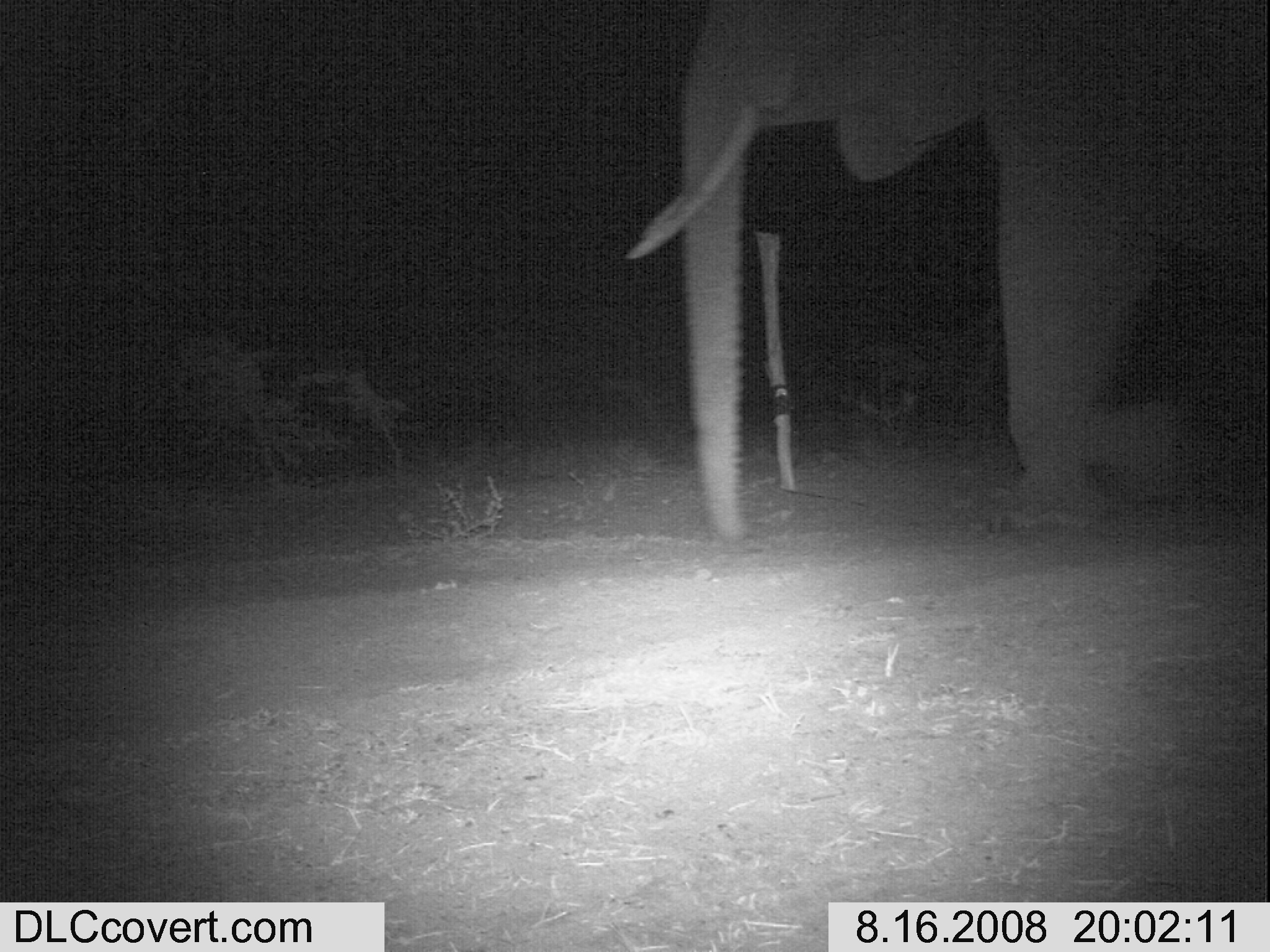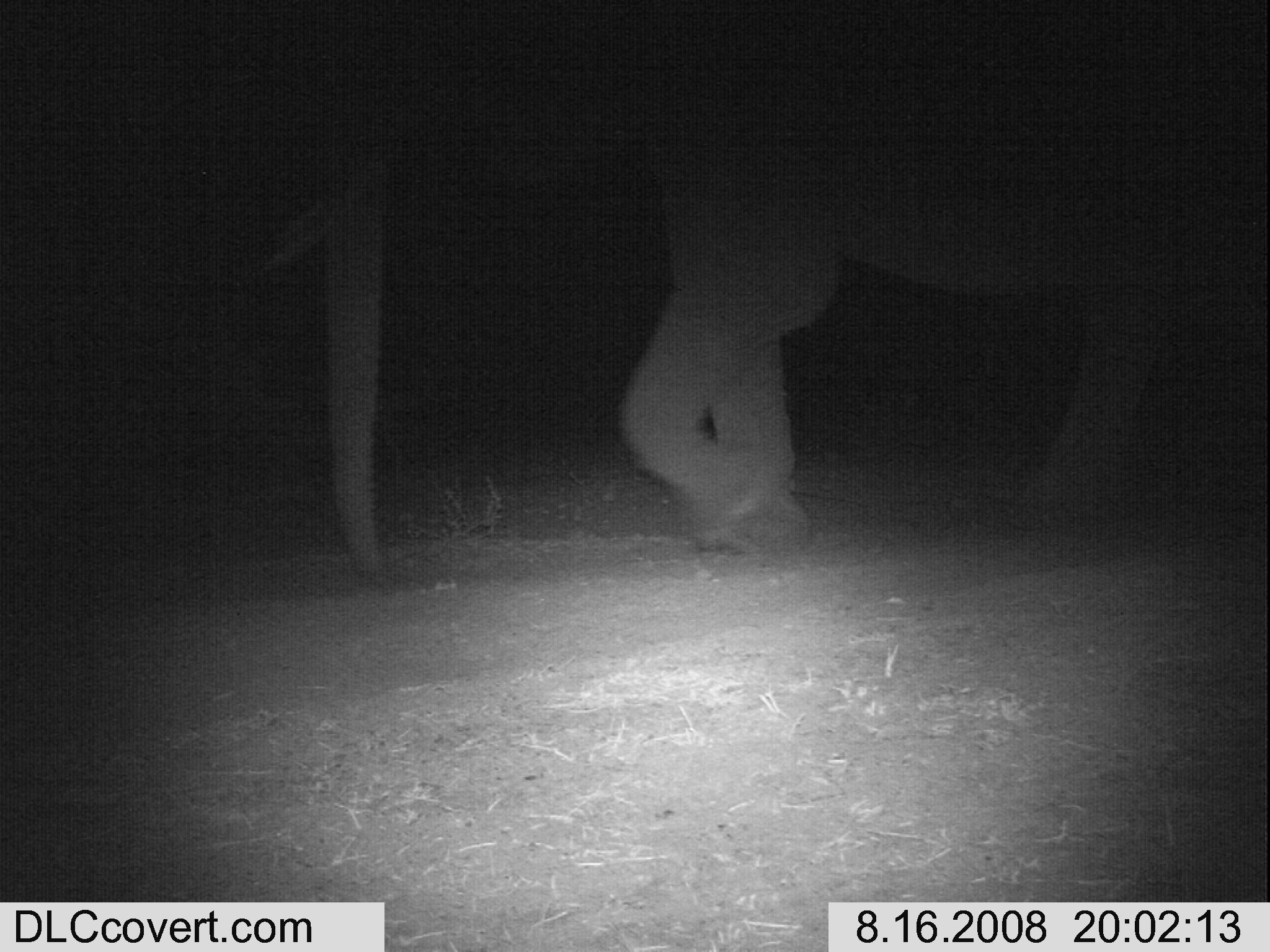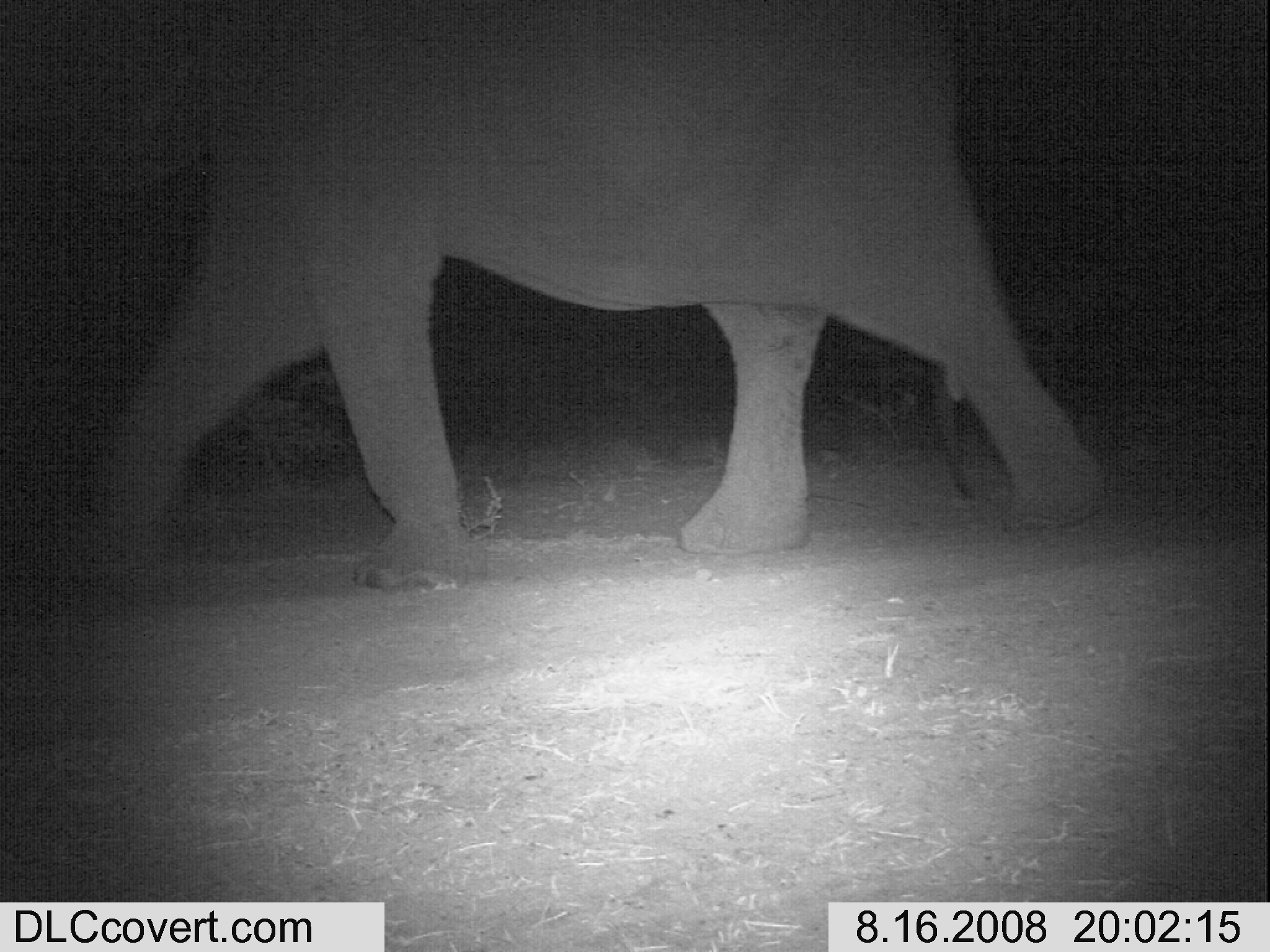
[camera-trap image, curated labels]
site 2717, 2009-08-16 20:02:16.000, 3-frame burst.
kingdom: Animalia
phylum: Chordata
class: Mammalia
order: Proboscidea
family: Elephantidae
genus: Loxodonta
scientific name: Loxodonta africana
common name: african bush elephant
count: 1